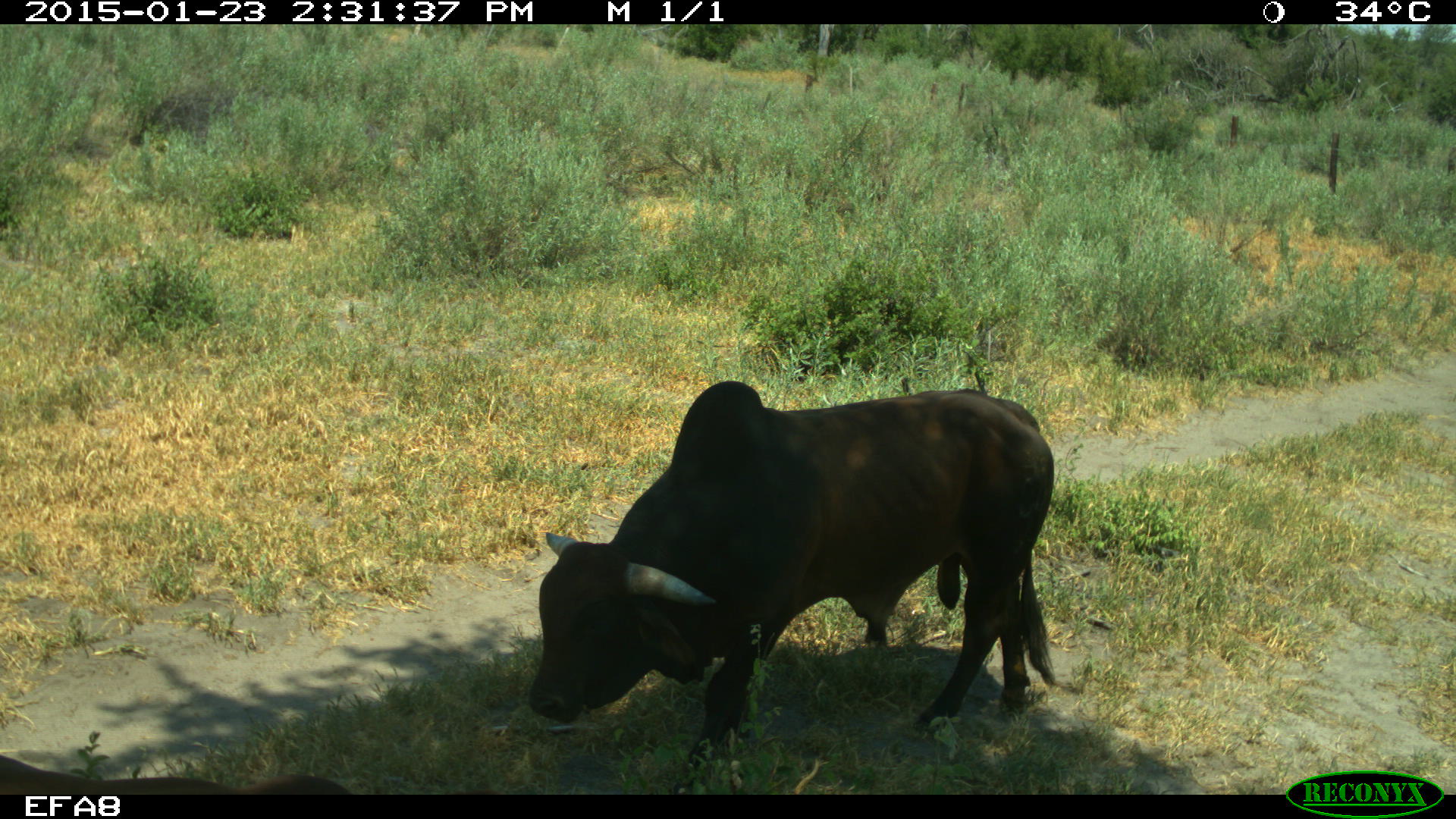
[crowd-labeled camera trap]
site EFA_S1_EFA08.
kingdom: Animalia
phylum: Chordata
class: Mammalia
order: Artiodactyla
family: Bovidae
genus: Bos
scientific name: Bos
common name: cattle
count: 1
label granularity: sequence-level